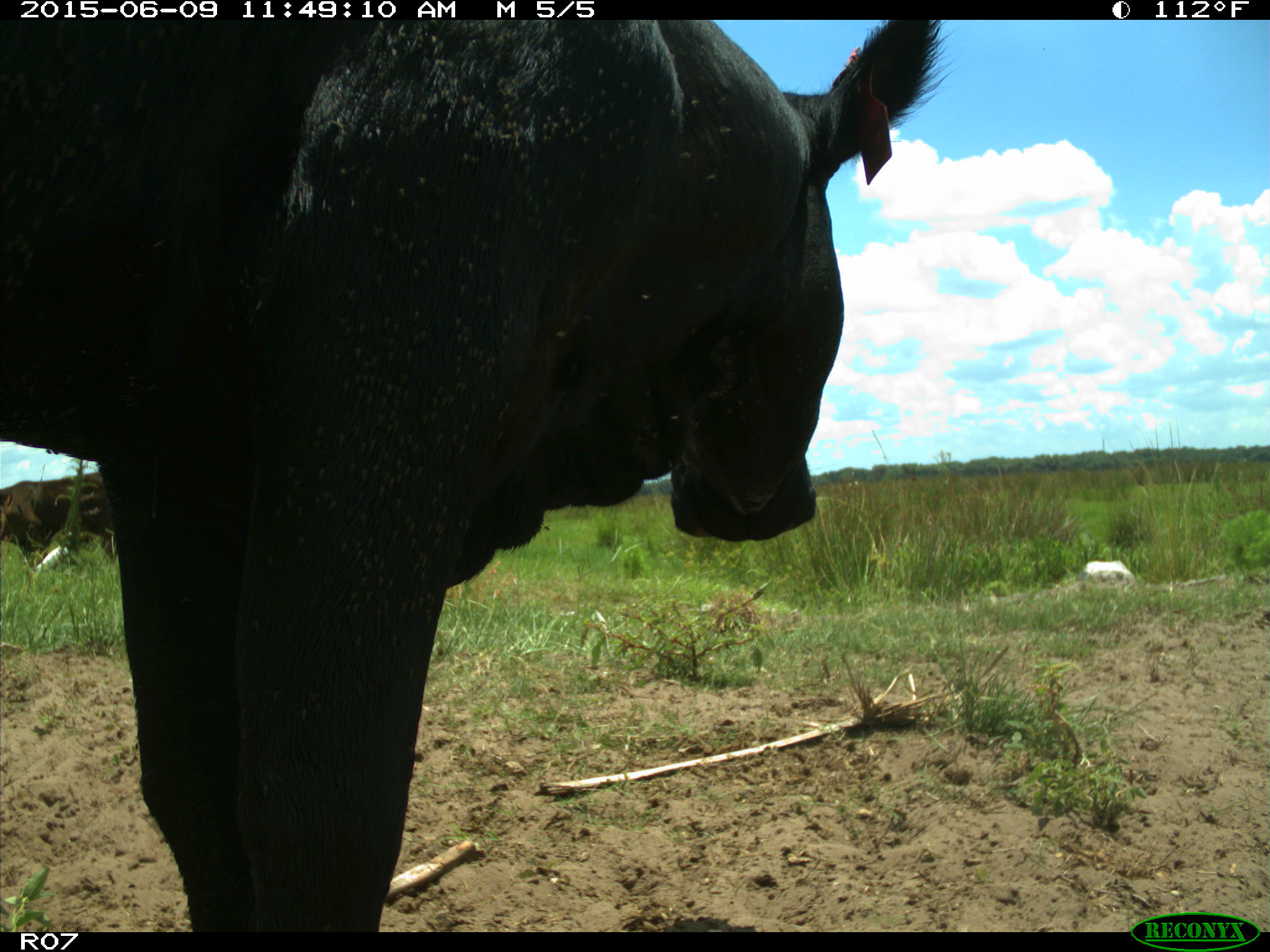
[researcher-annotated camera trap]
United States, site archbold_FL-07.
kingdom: Animalia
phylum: Chordata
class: Mammalia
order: Artiodactyla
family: Bovidae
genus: Bos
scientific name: Bos taurus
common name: domestic cow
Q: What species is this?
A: Bos taurus (domestic cow).